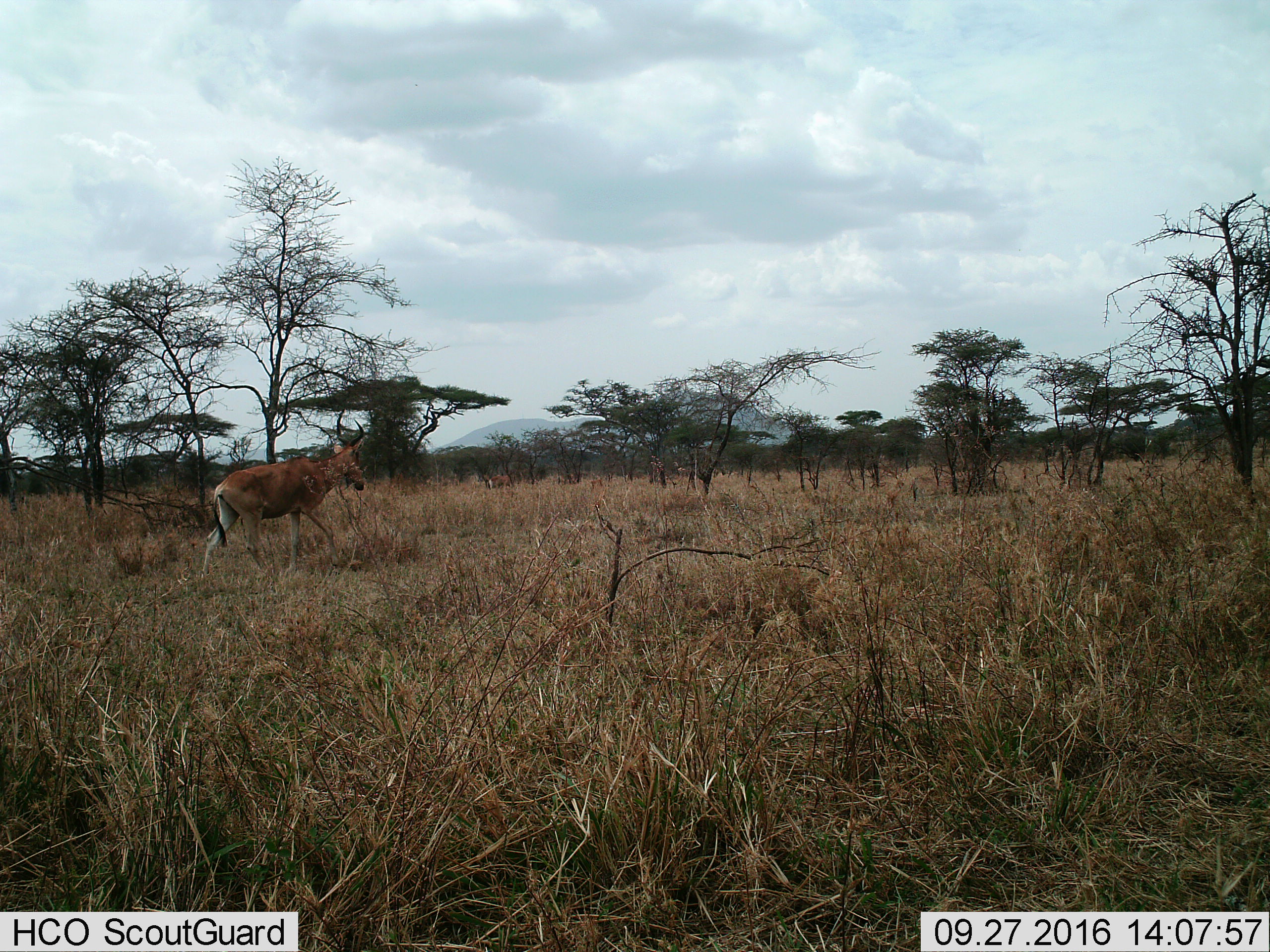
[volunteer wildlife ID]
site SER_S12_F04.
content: unidentified animal